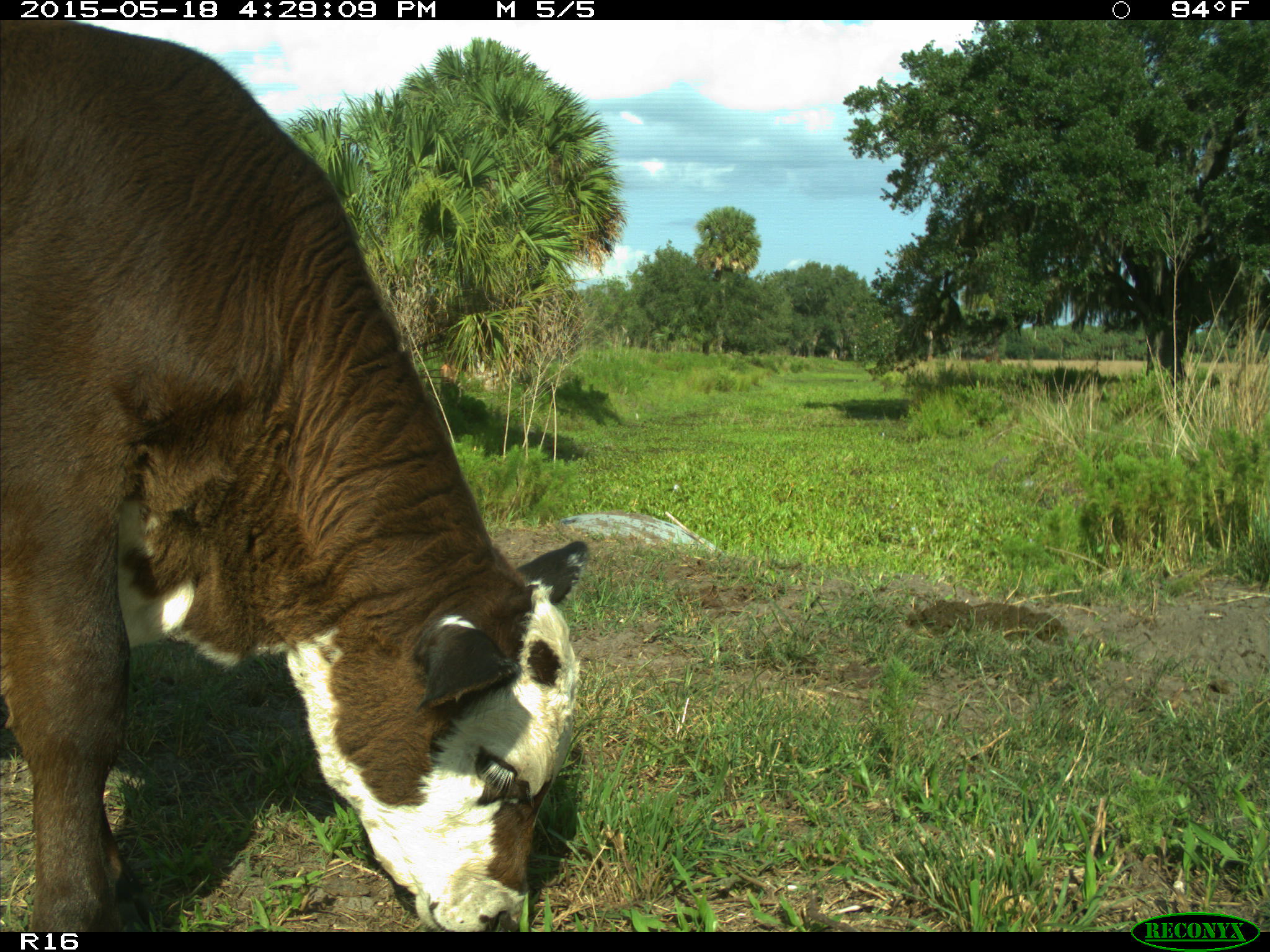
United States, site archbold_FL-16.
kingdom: Animalia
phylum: Chordata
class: Mammalia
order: Artiodactyla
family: Bovidae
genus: Bos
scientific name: Bos taurus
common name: domestic cow